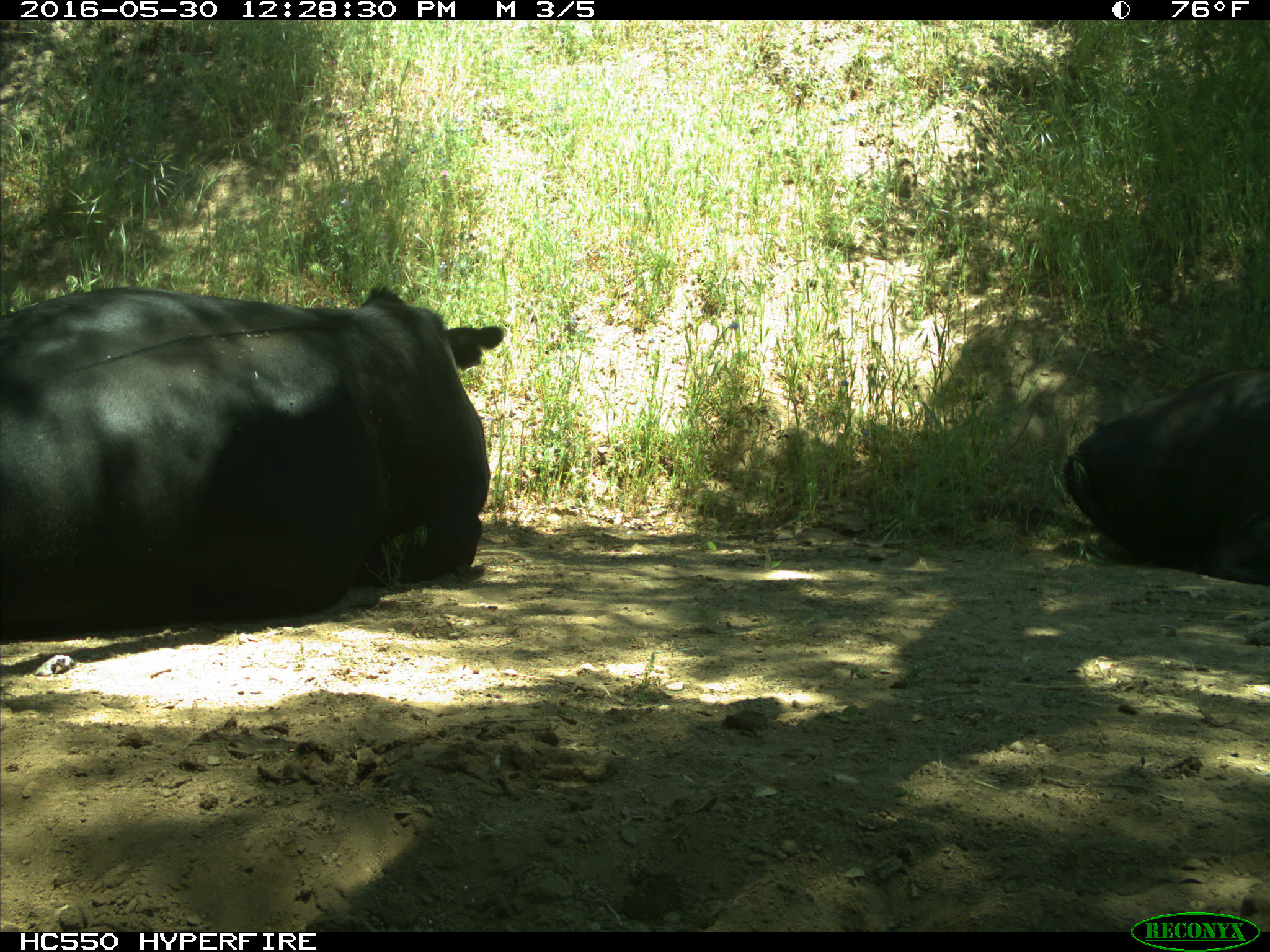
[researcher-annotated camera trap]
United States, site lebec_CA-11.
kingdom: Animalia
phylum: Chordata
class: Mammalia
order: Artiodactyla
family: Bovidae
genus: Bos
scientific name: Bos taurus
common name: domestic cow